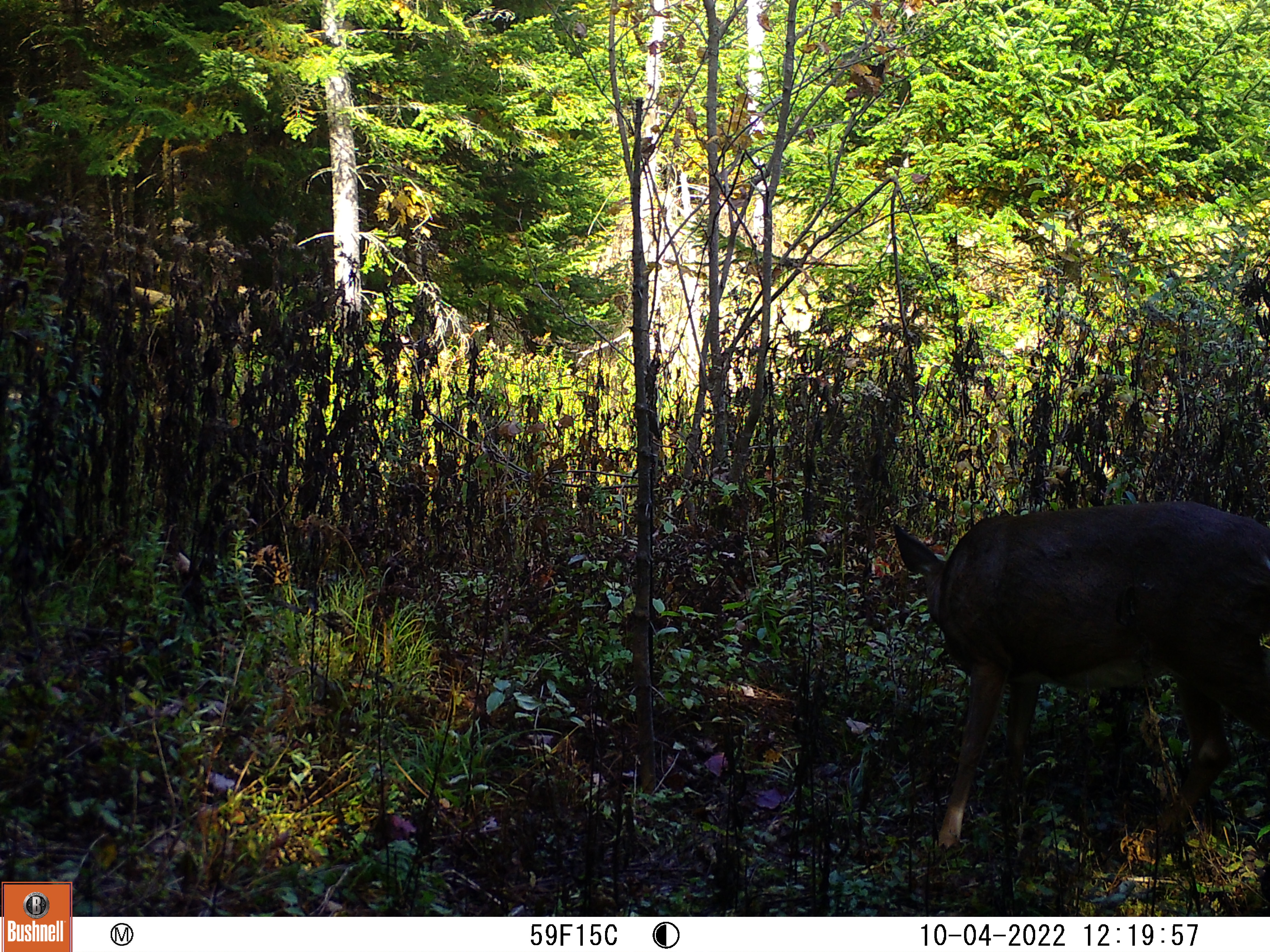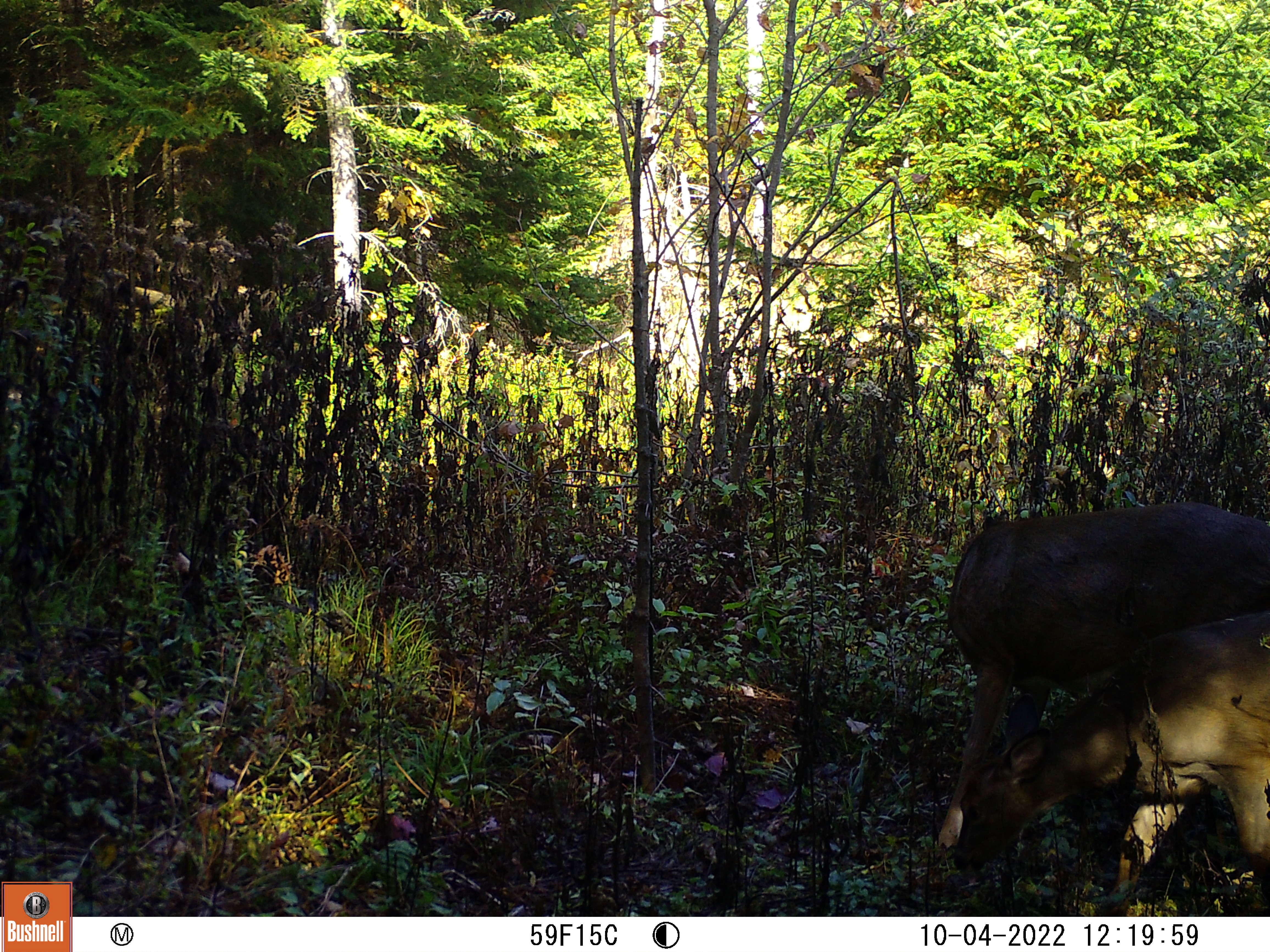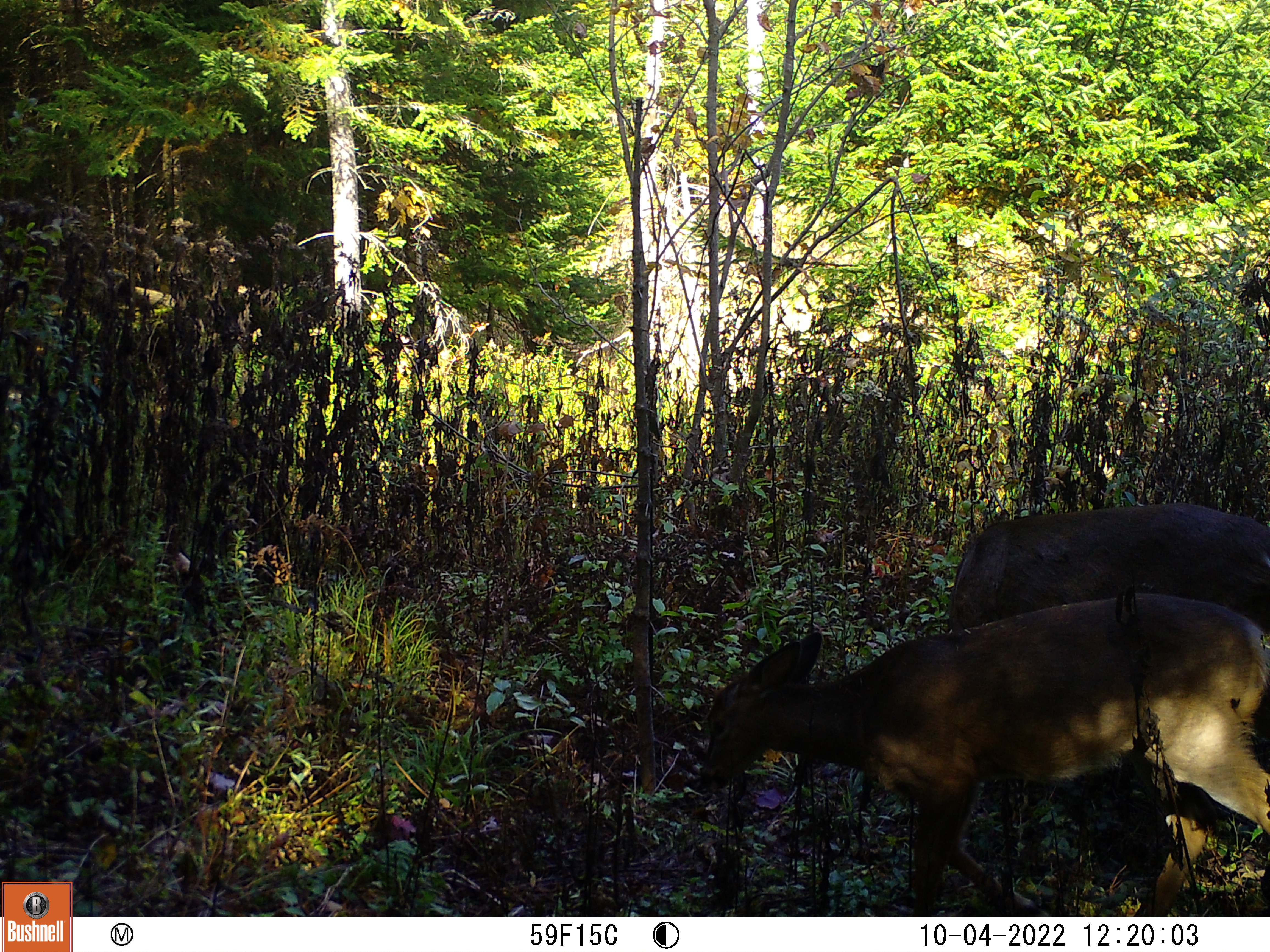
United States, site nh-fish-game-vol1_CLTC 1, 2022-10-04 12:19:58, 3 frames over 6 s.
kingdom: Animalia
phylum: Chordata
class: Mammalia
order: Artiodactyla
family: Cervidae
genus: Odocoileus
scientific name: Odocoileus virginianus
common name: white-tailed deer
White-tailed deer (Odocoileus virginianus).